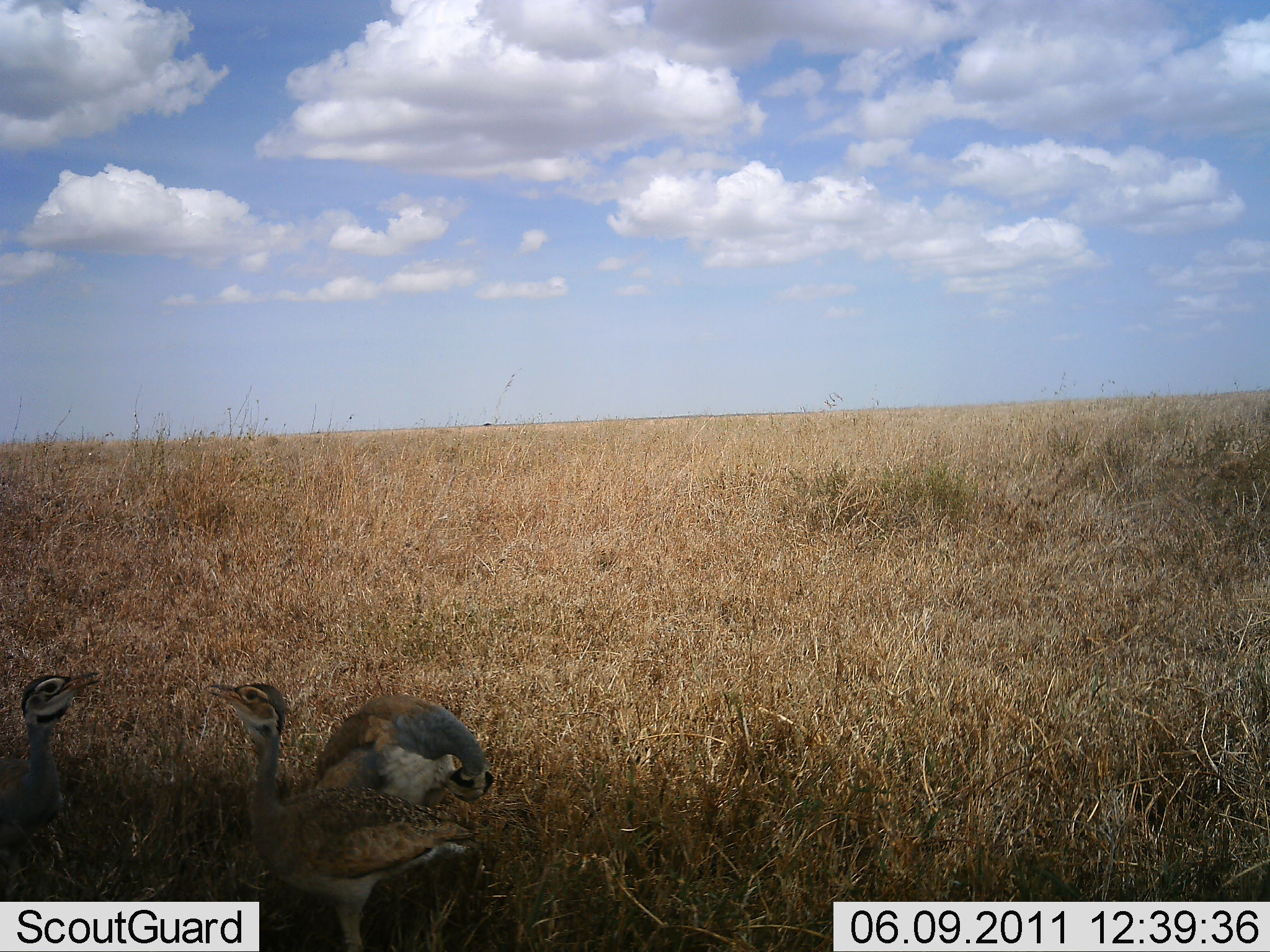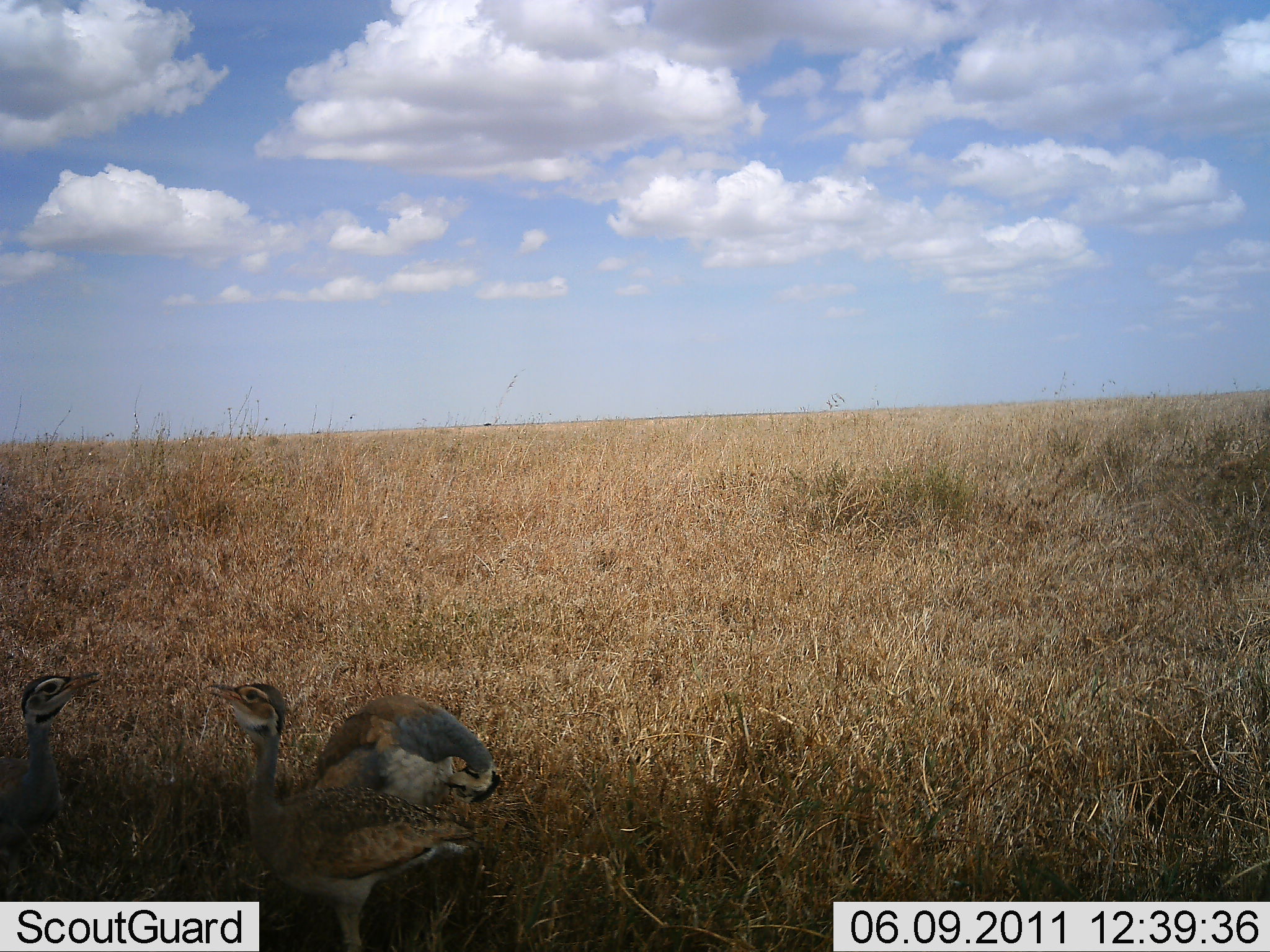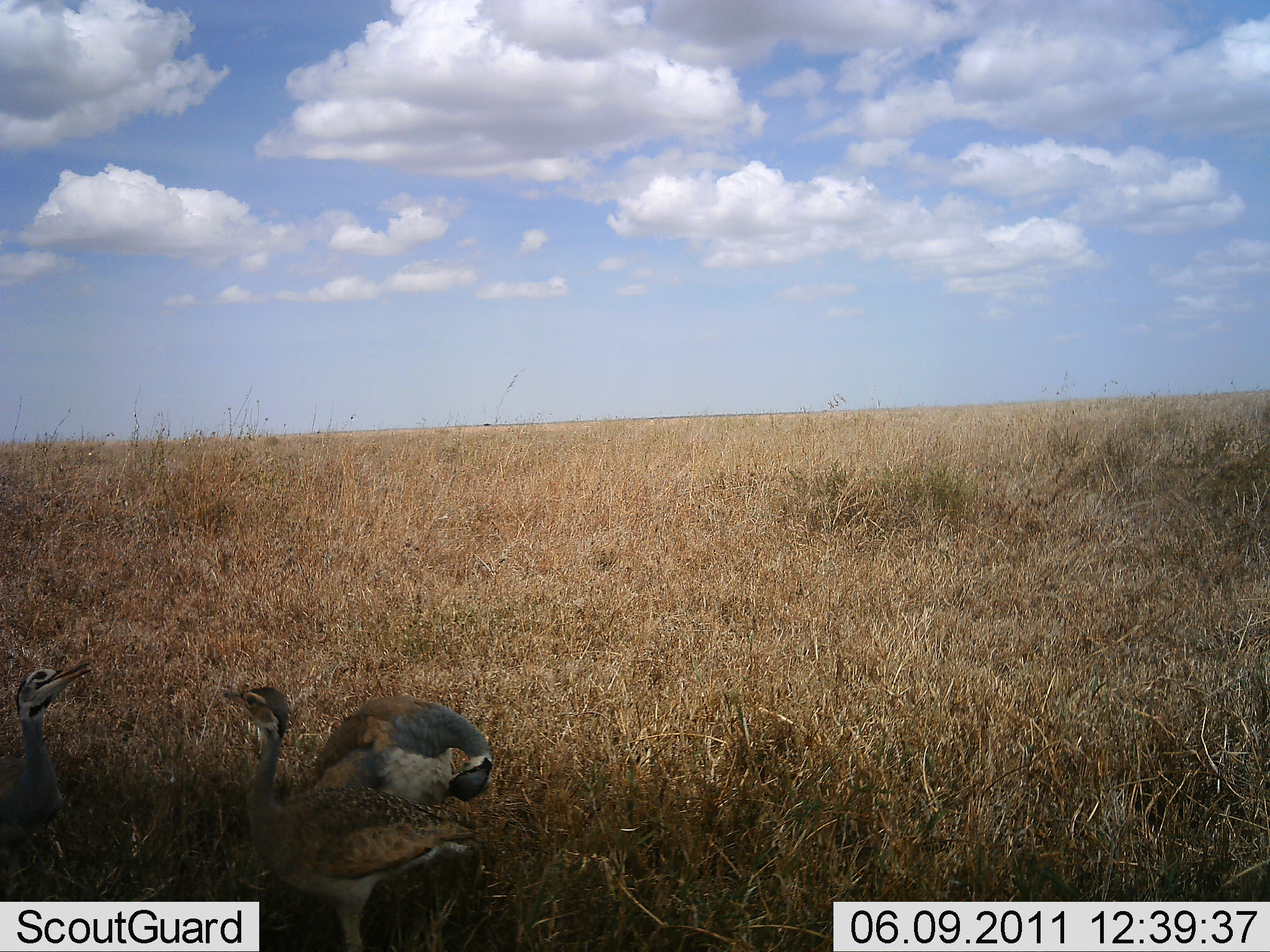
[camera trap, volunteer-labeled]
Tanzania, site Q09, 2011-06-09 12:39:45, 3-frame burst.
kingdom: Animalia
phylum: Chordata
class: Aves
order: Otidiformes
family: Otididae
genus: Ardeotis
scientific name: Ardeotis kori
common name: kori bustard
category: koribustard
Koribustard (kori bustard) (Ardeotis kori), count 3. Behavior (volunteer vote fractions): standing 70%, resting 20%, moving 0%, interacting 30%. Young present (vote fraction): 30%. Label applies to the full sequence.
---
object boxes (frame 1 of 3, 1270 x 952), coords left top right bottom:
animal: 206 681 478 951; 311 692 493 804; 1 674 99 855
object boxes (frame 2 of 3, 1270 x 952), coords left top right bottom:
animal: 204 682 474 951; 309 693 502 808; 1 671 102 874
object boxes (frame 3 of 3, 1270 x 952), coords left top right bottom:
animal: 220 687 486 952; 302 698 491 814; 0 664 90 856